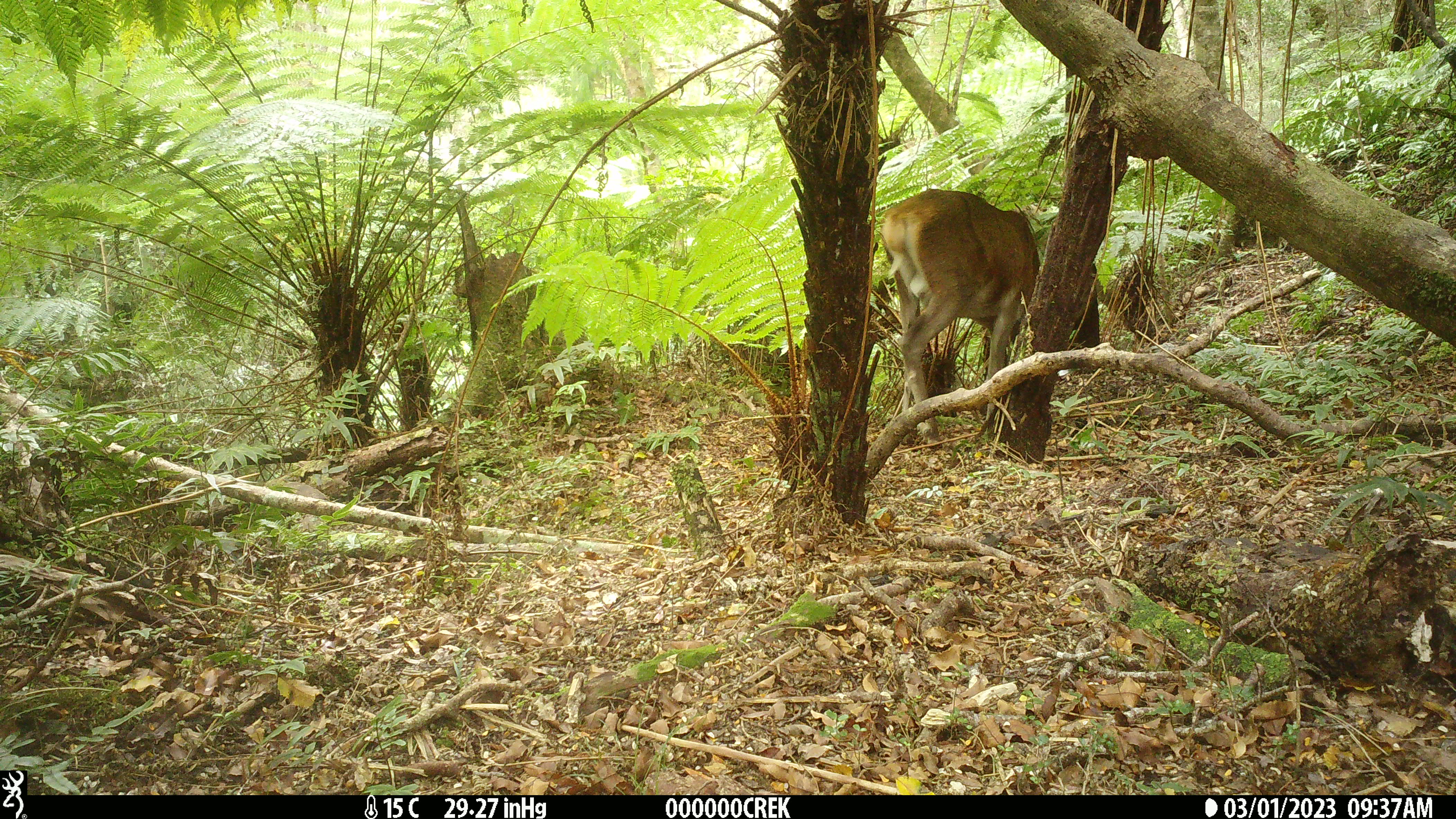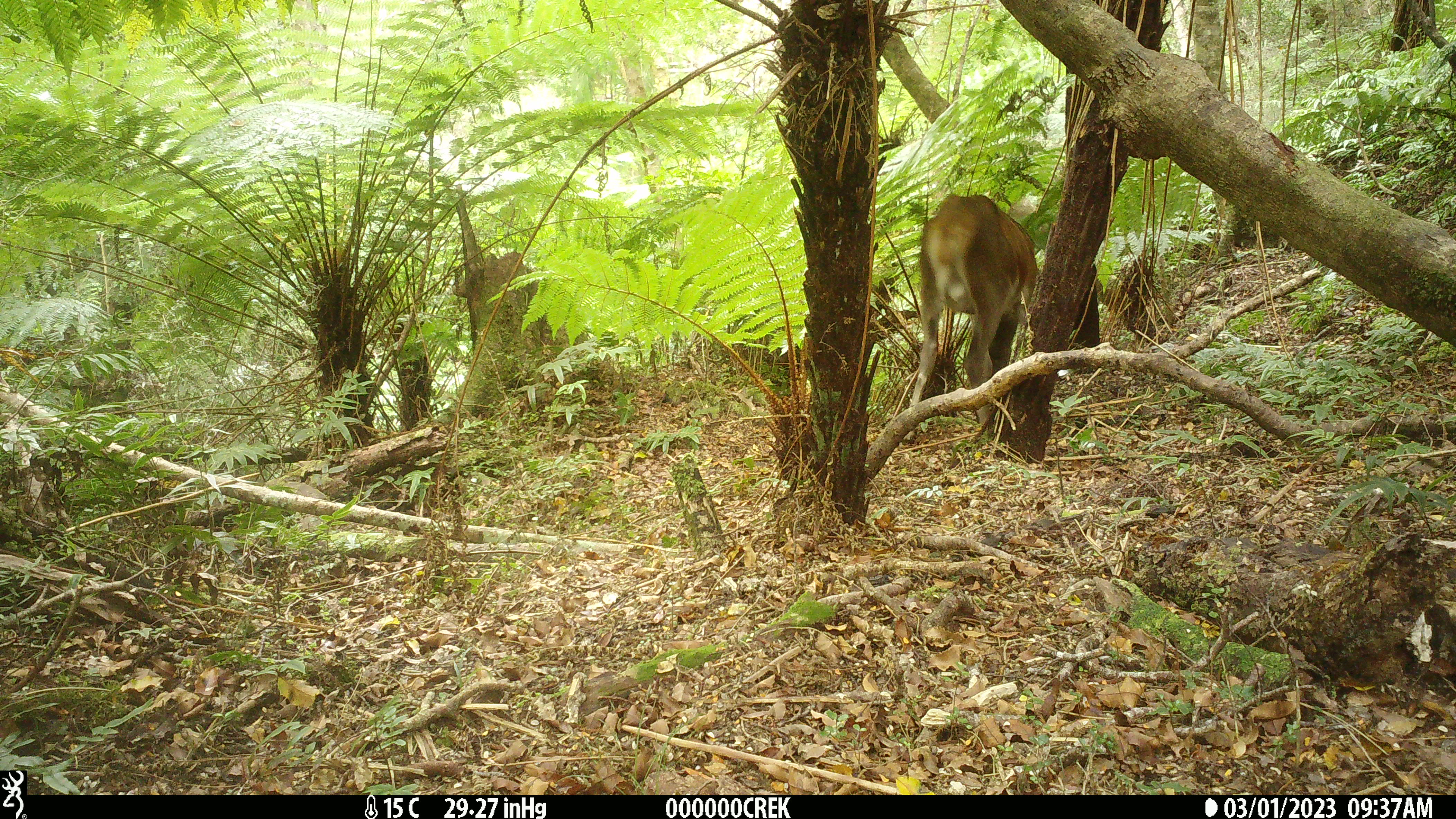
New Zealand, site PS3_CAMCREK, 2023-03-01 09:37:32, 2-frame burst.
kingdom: Animalia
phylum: Chordata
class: Mammalia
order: Artiodactyla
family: Cervidae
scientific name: Cervidae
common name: deer